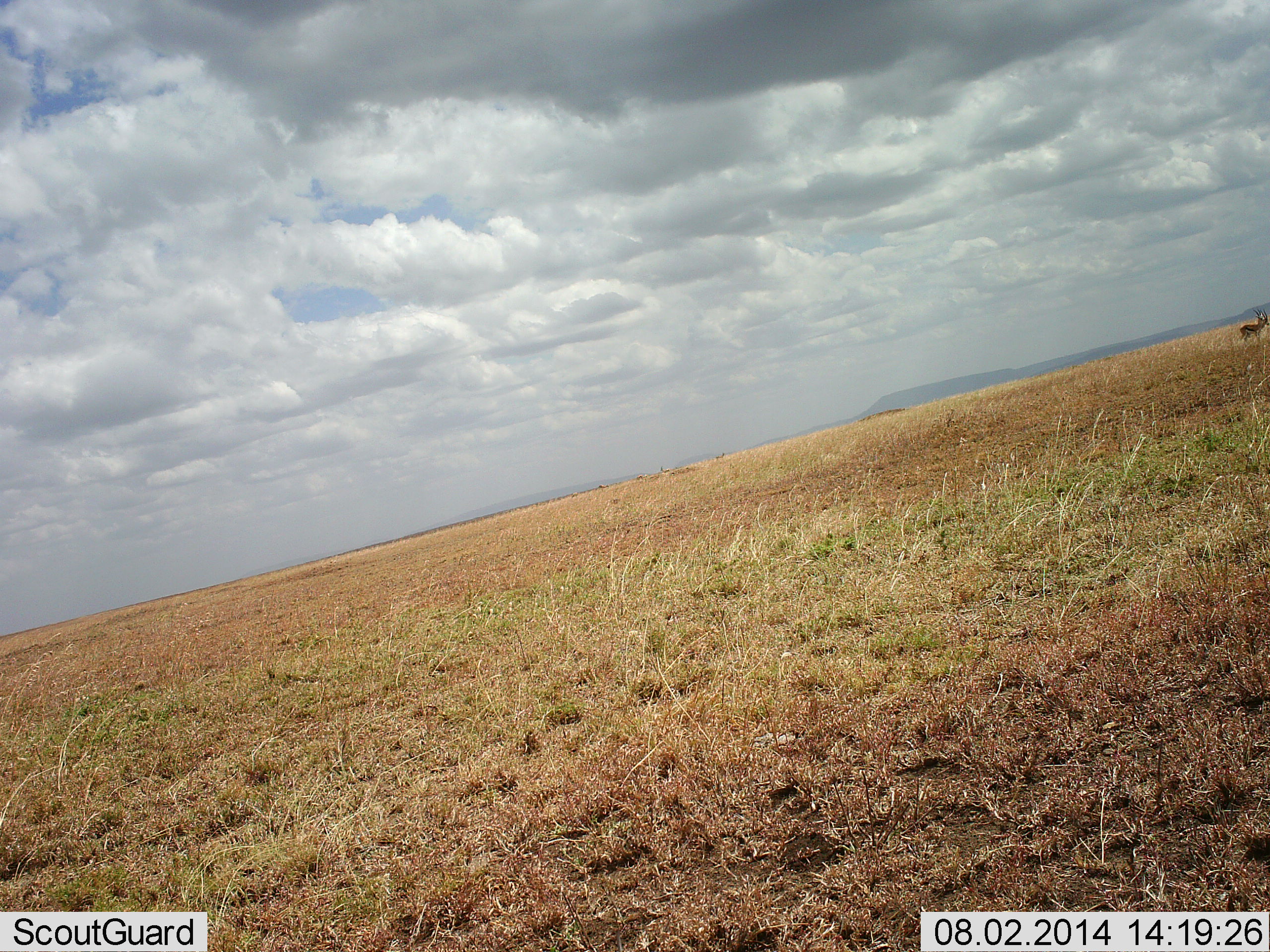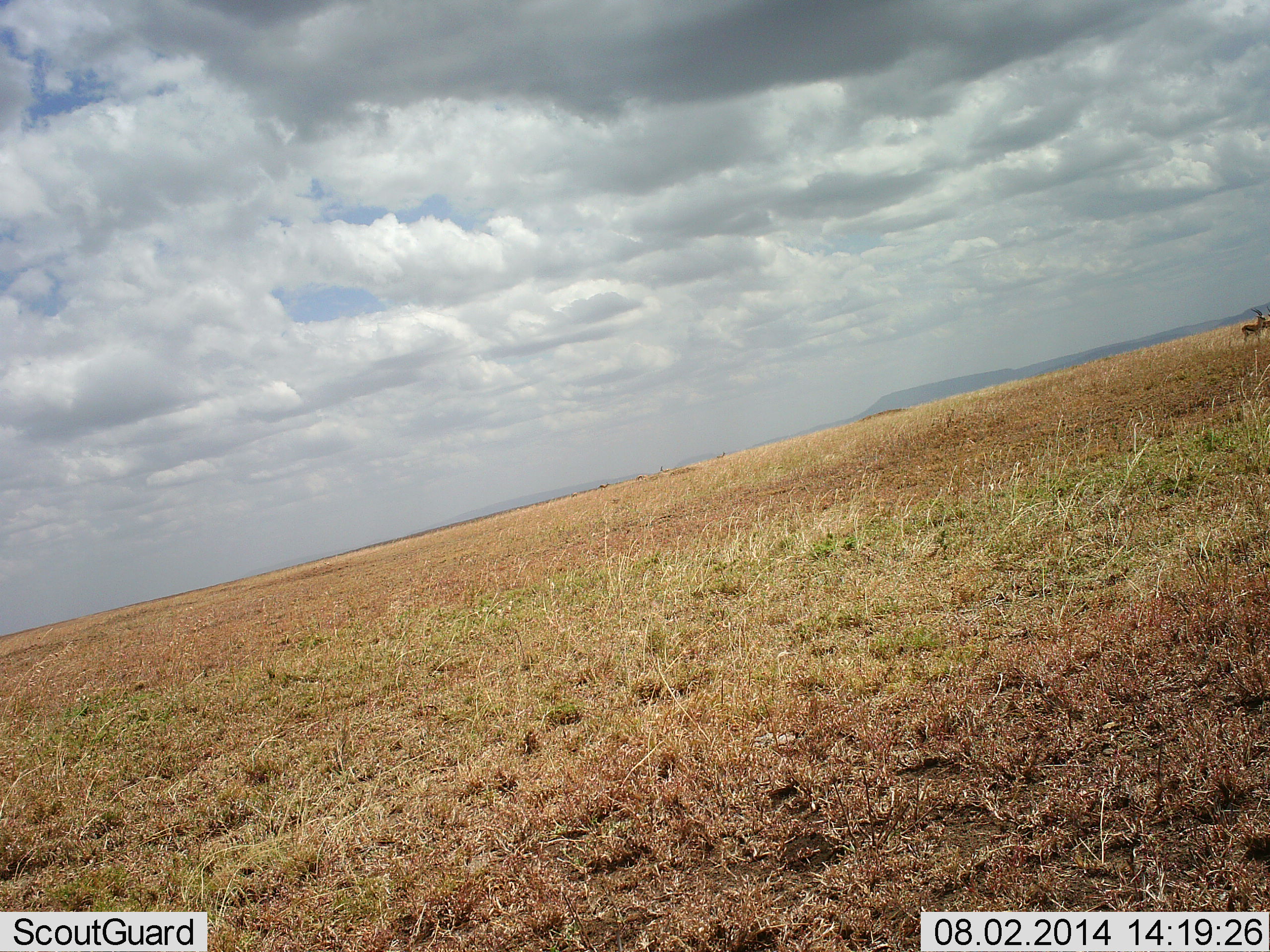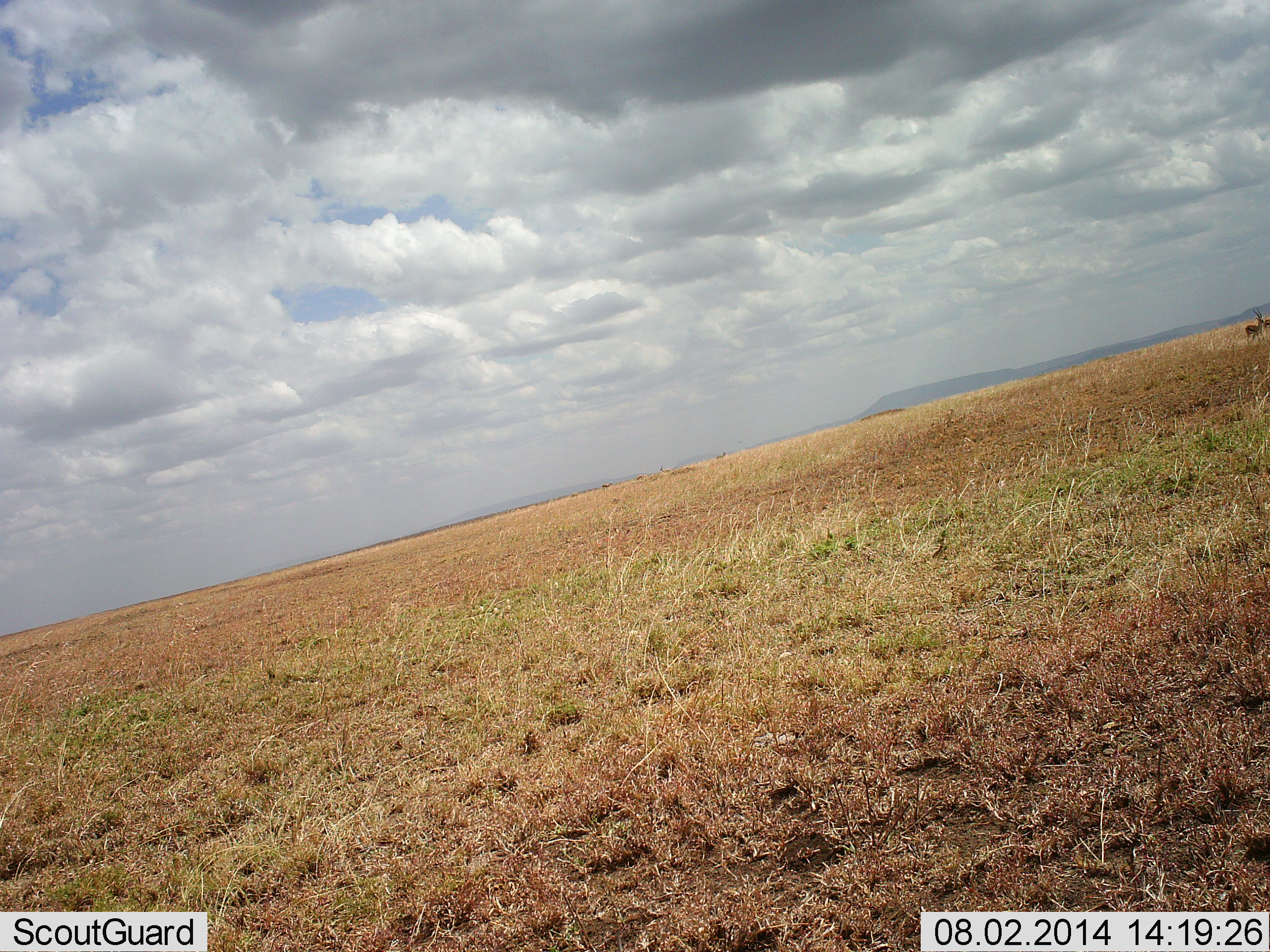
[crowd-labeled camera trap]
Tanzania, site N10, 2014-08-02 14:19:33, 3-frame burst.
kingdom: Animalia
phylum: Chordata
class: Mammalia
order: Artiodactyla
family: Bovidae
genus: Eudorcas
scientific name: Eudorcas thomsonii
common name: thomson's gazelle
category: gazellethomsons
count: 2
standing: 83%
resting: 0%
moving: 17%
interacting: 0%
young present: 0%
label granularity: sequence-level